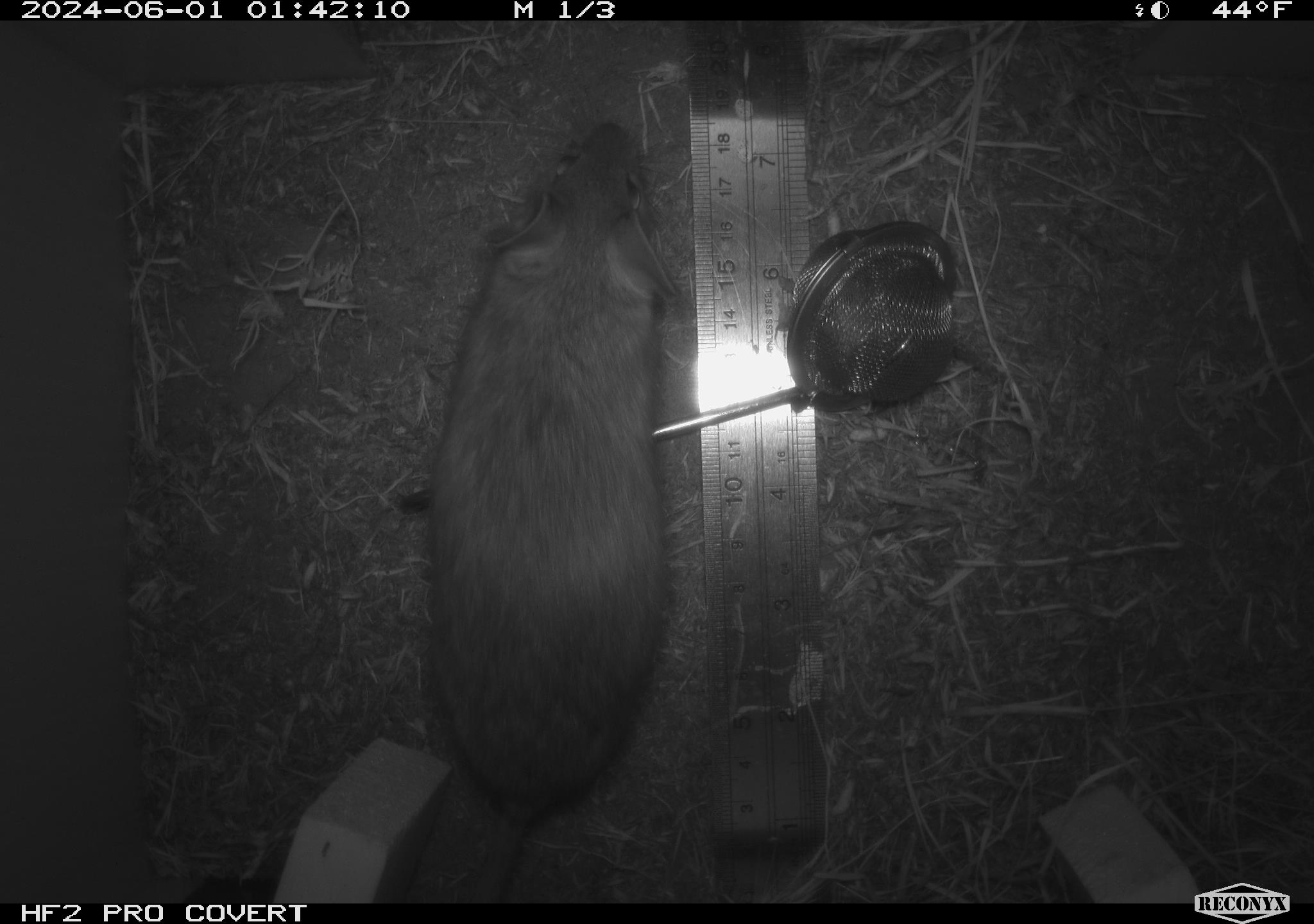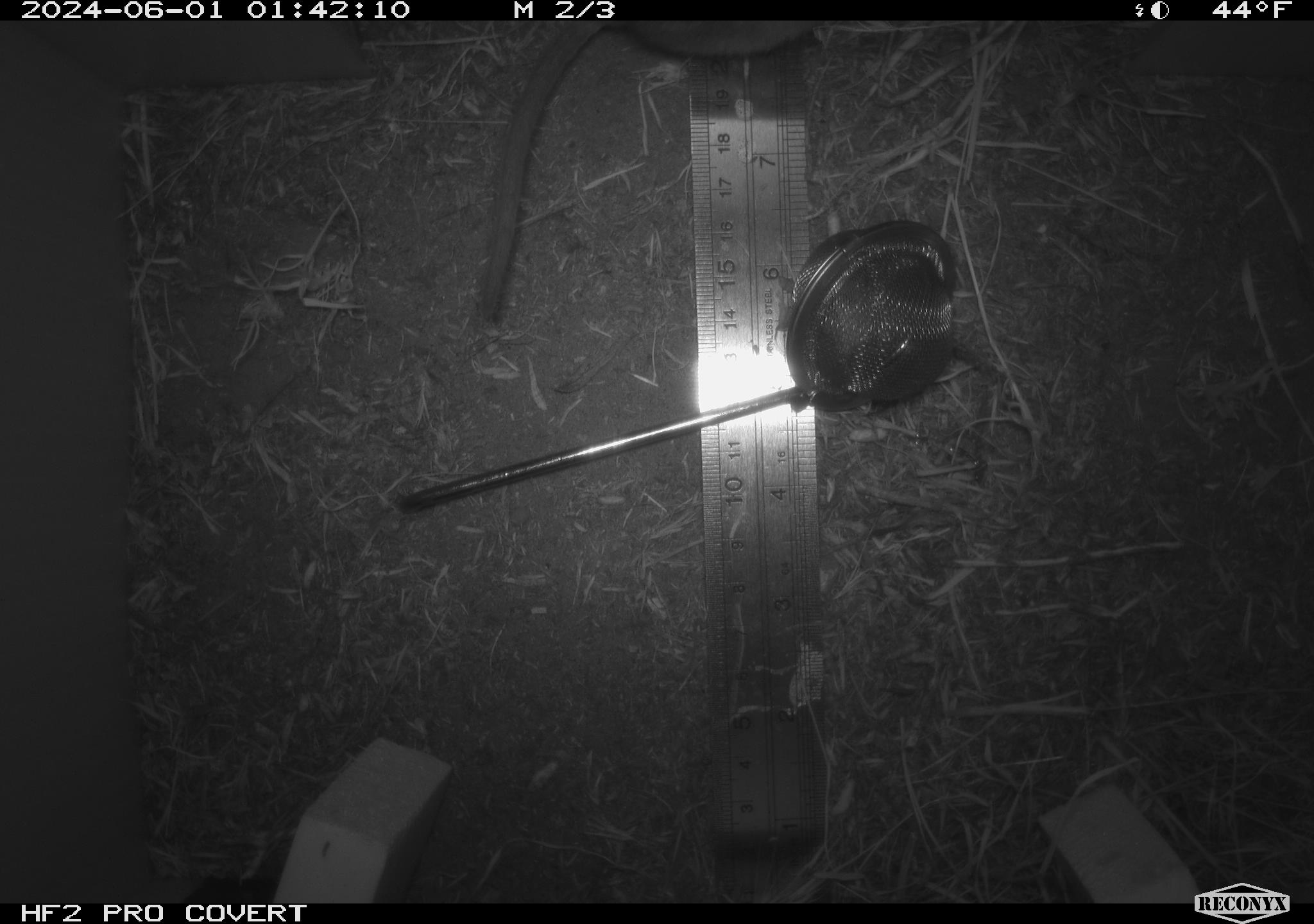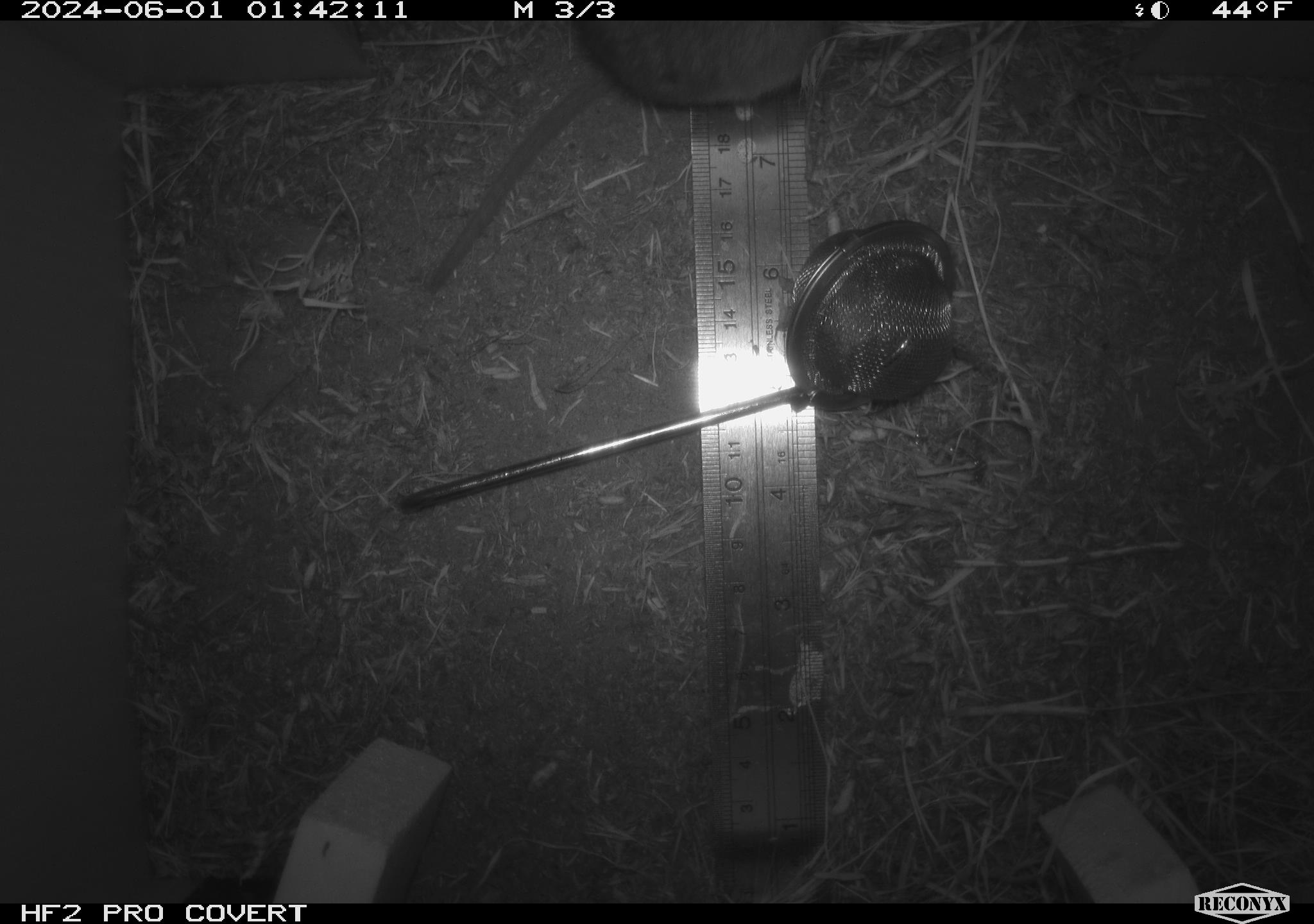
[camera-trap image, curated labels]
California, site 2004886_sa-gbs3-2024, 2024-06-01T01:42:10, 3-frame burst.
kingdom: Animalia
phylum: Chordata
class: Mammalia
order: Rodentia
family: Cricetidae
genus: Neotoma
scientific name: Neotoma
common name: pack rat or woodrat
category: neotoma species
Neotoma species (pack rat or woodrat) (Neotoma).